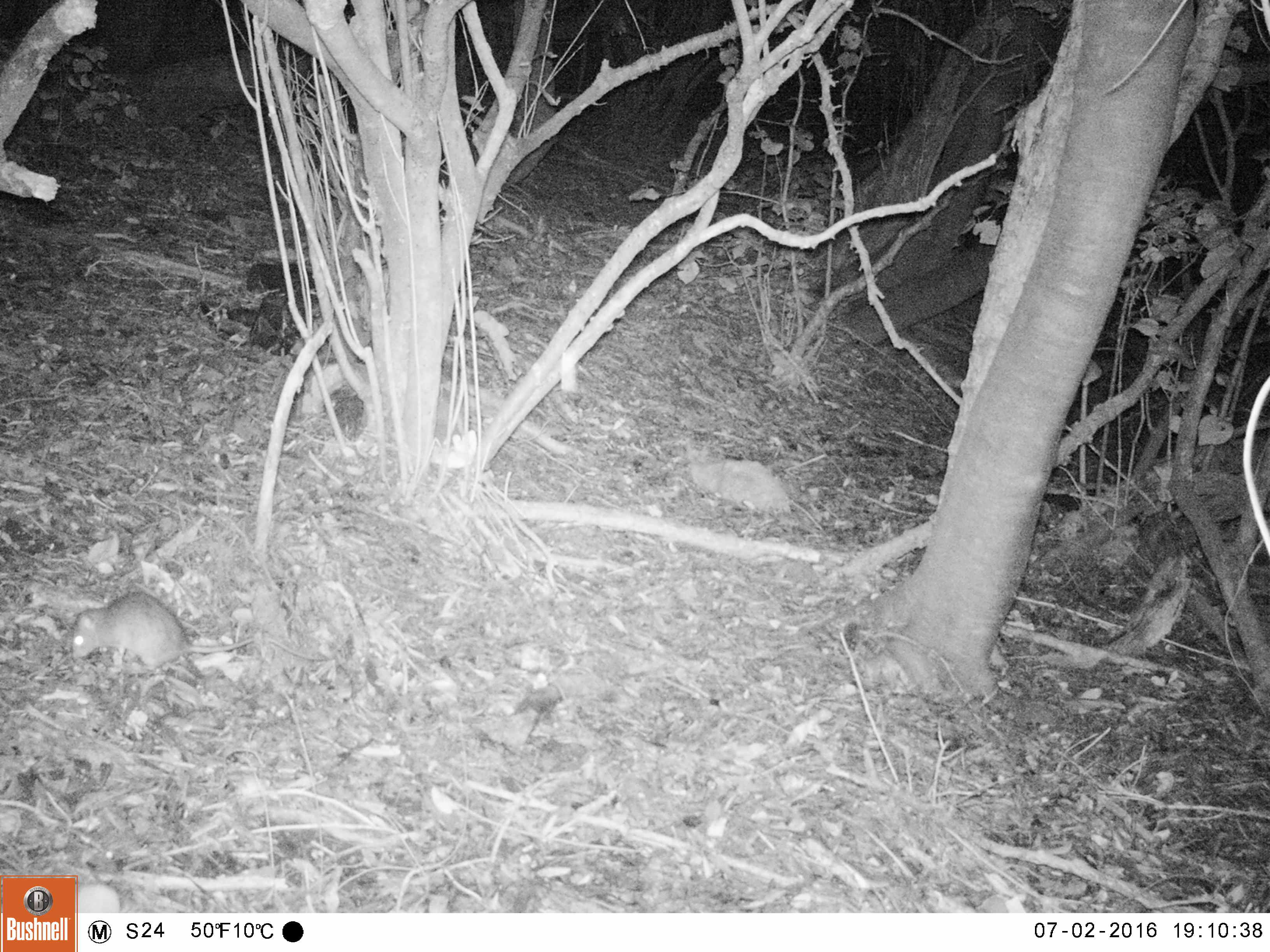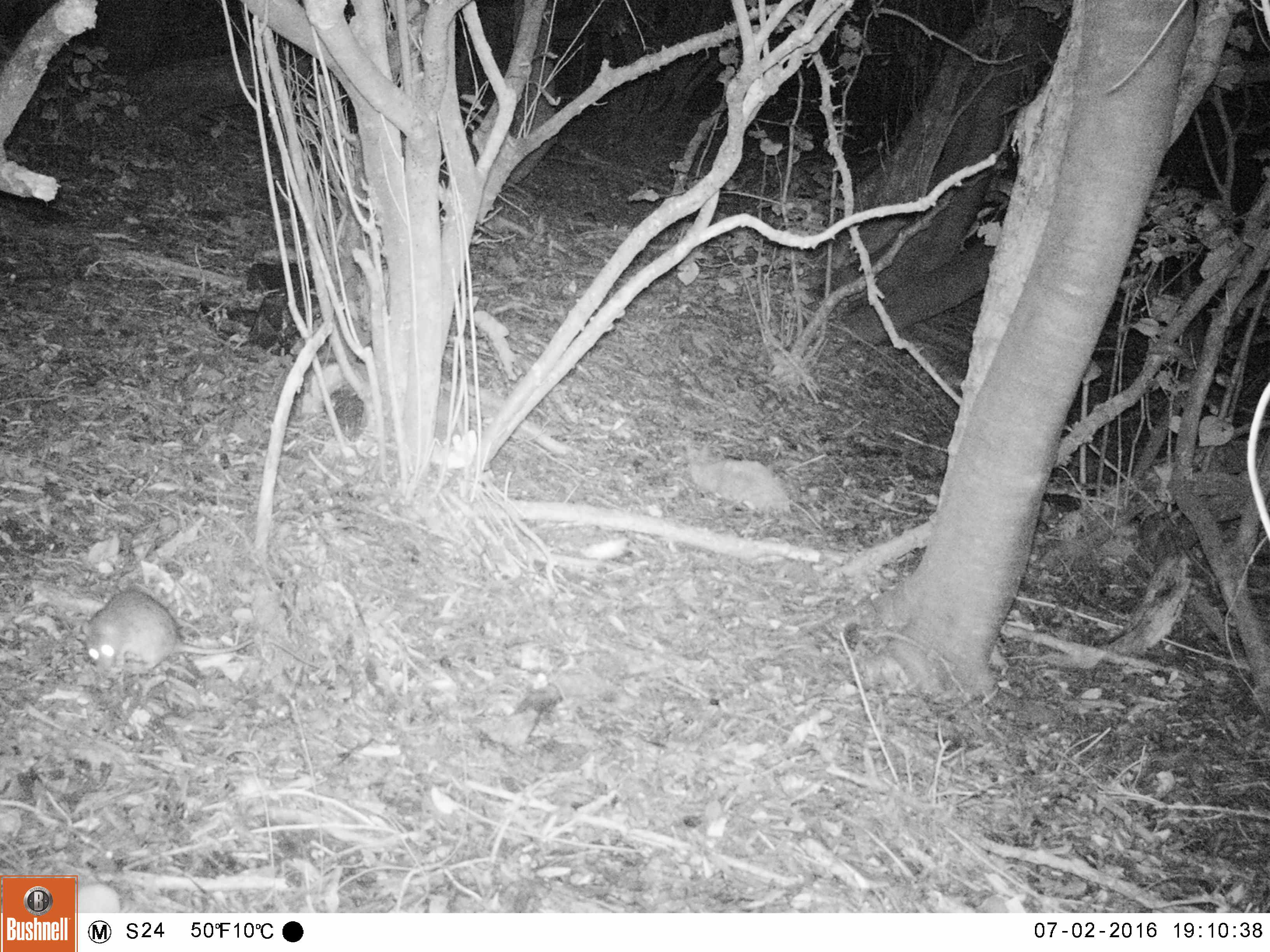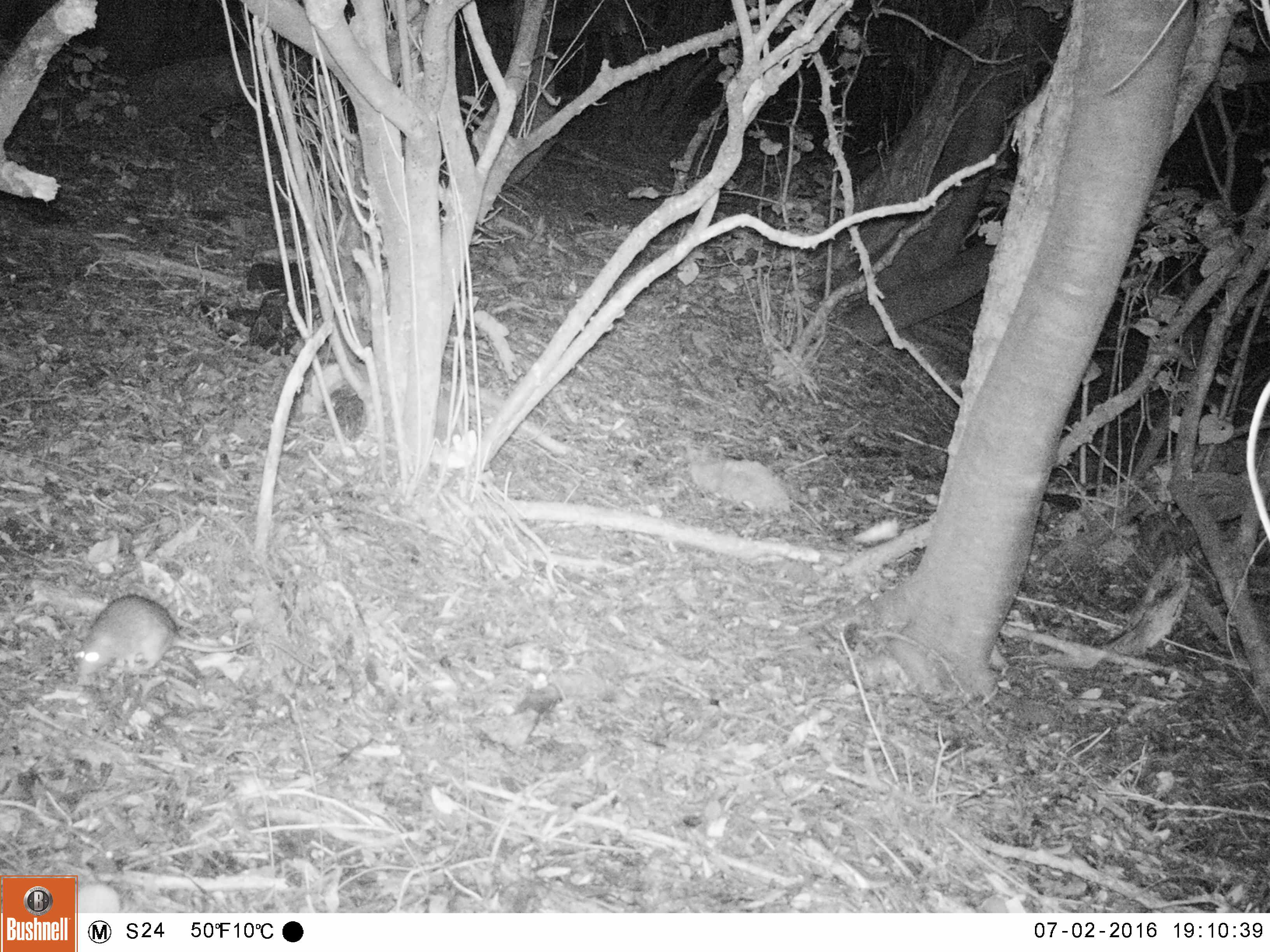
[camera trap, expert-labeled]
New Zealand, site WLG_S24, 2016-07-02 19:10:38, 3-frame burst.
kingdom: Animalia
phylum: Chordata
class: Mammalia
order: Rodentia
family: Muridae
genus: Rattus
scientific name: Rattus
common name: rat